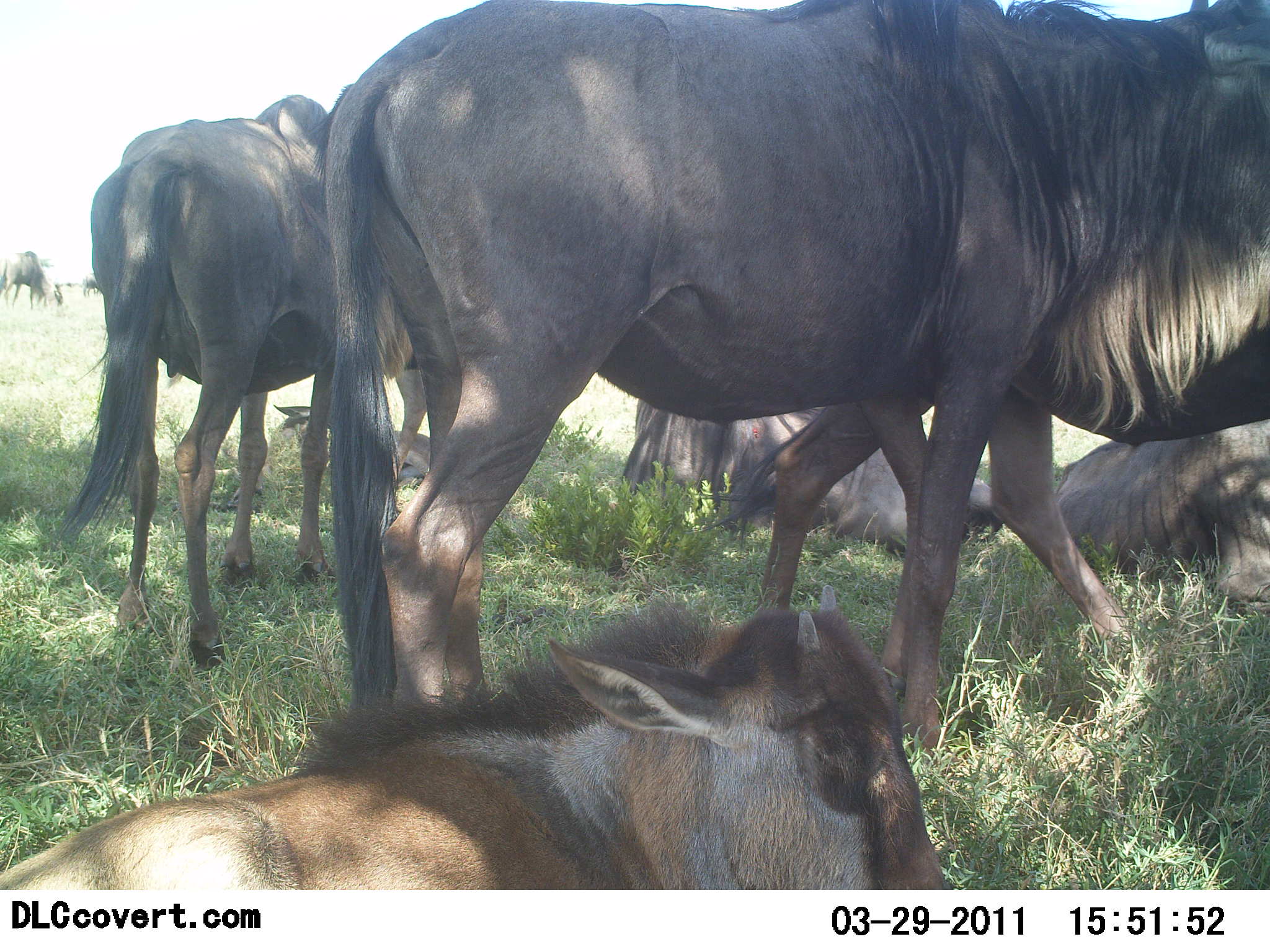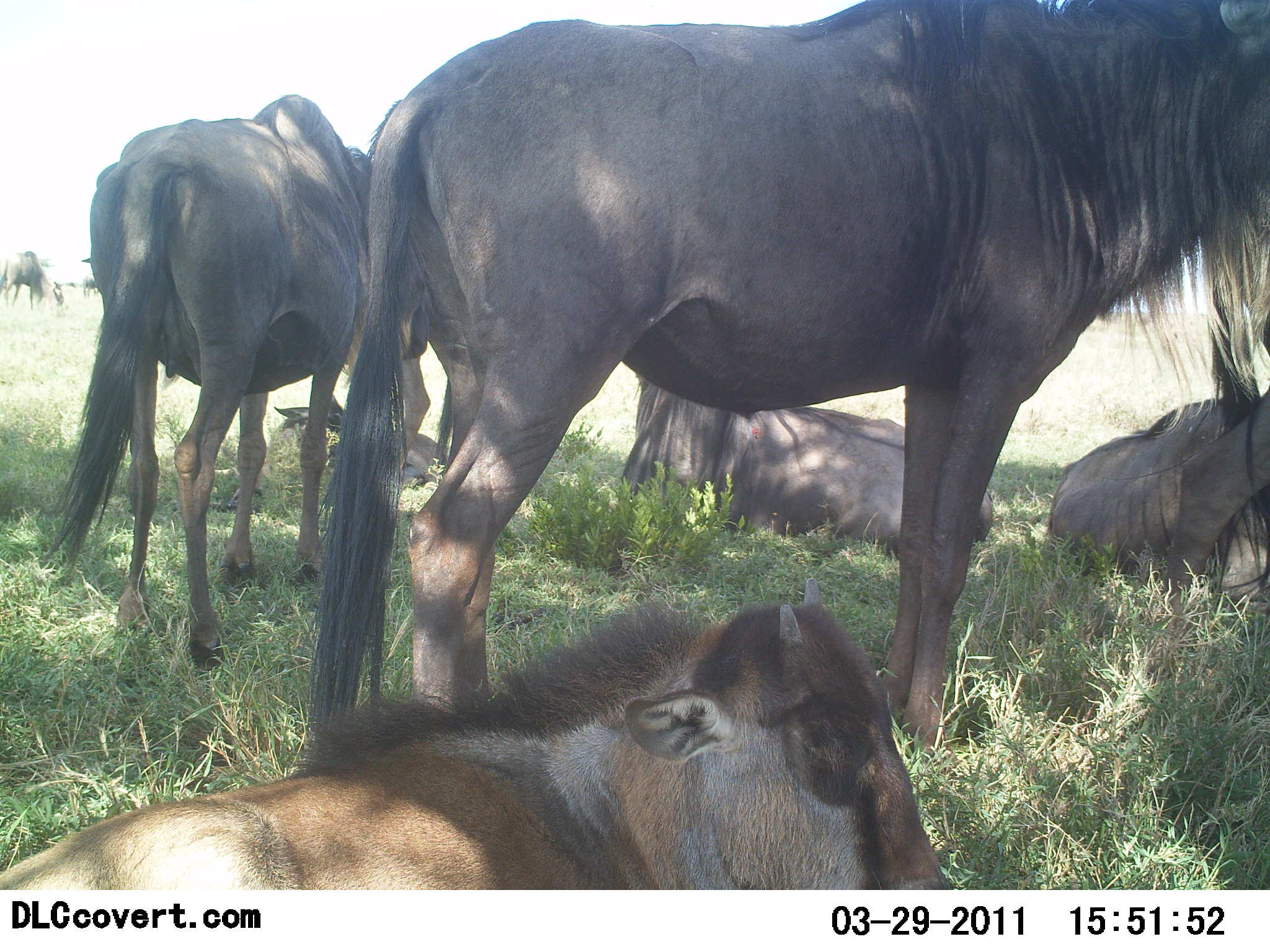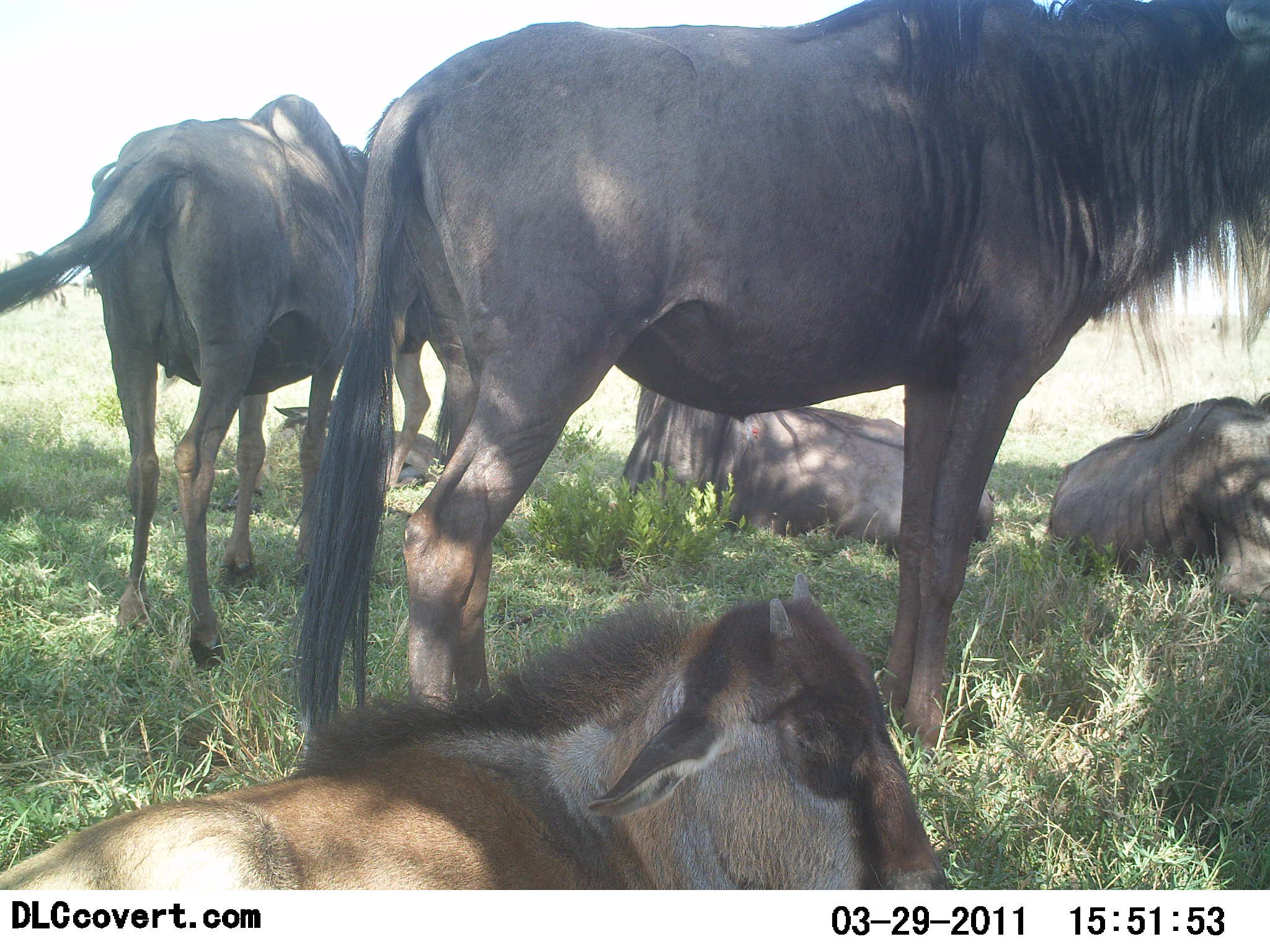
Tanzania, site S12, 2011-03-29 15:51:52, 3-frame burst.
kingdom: Animalia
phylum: Chordata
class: Mammalia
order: Artiodactyla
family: Bovidae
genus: Connochaetes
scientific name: Connochaetes taurinus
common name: blue wildebeest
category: wildebeest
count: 7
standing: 50%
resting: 100%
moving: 10%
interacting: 0%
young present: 10%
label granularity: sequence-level